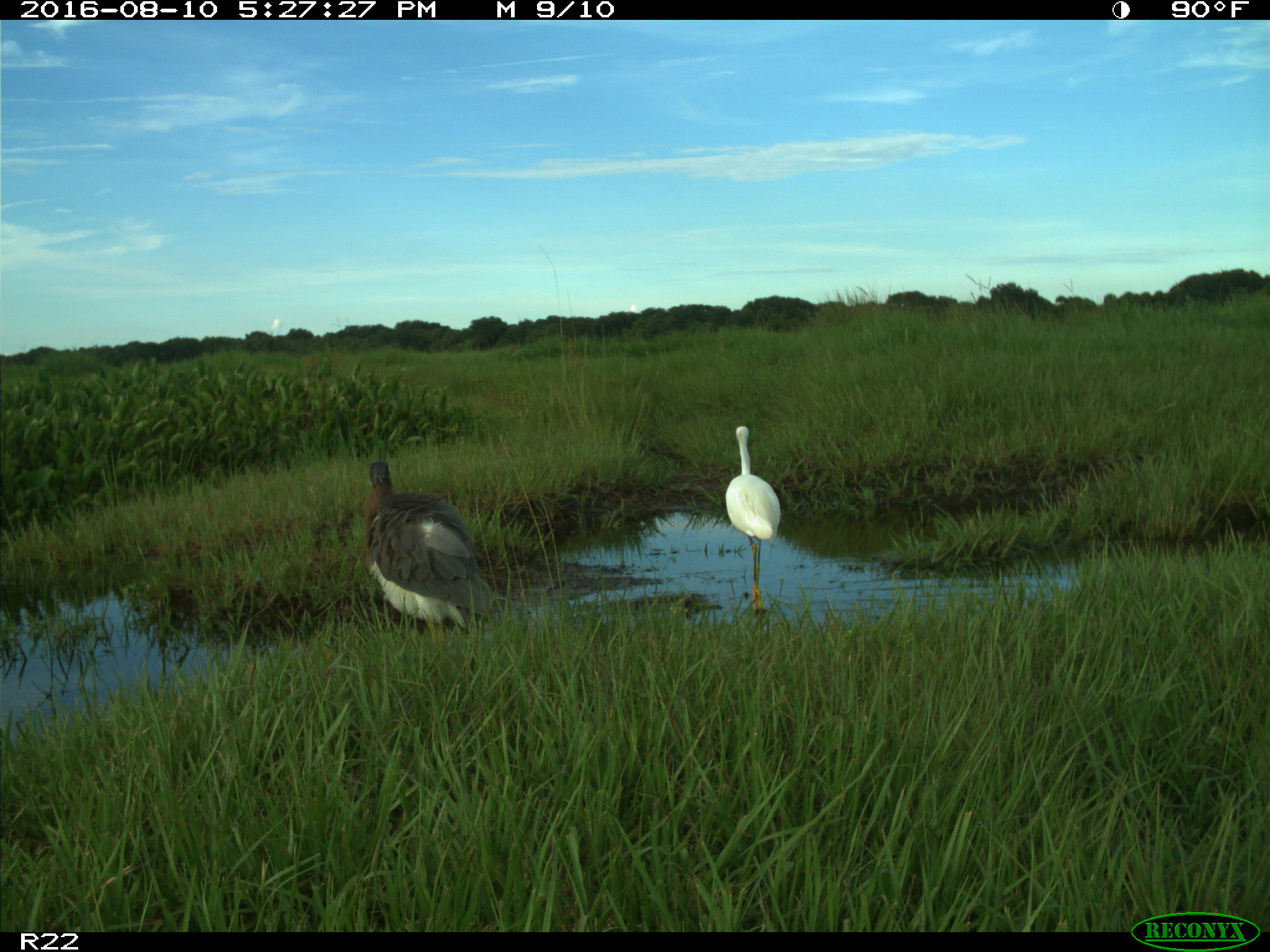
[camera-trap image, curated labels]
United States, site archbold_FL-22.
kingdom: Animalia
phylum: Chordata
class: Aves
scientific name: Aves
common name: birds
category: unidentified bird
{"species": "unidentified bird (birds) (Aves)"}